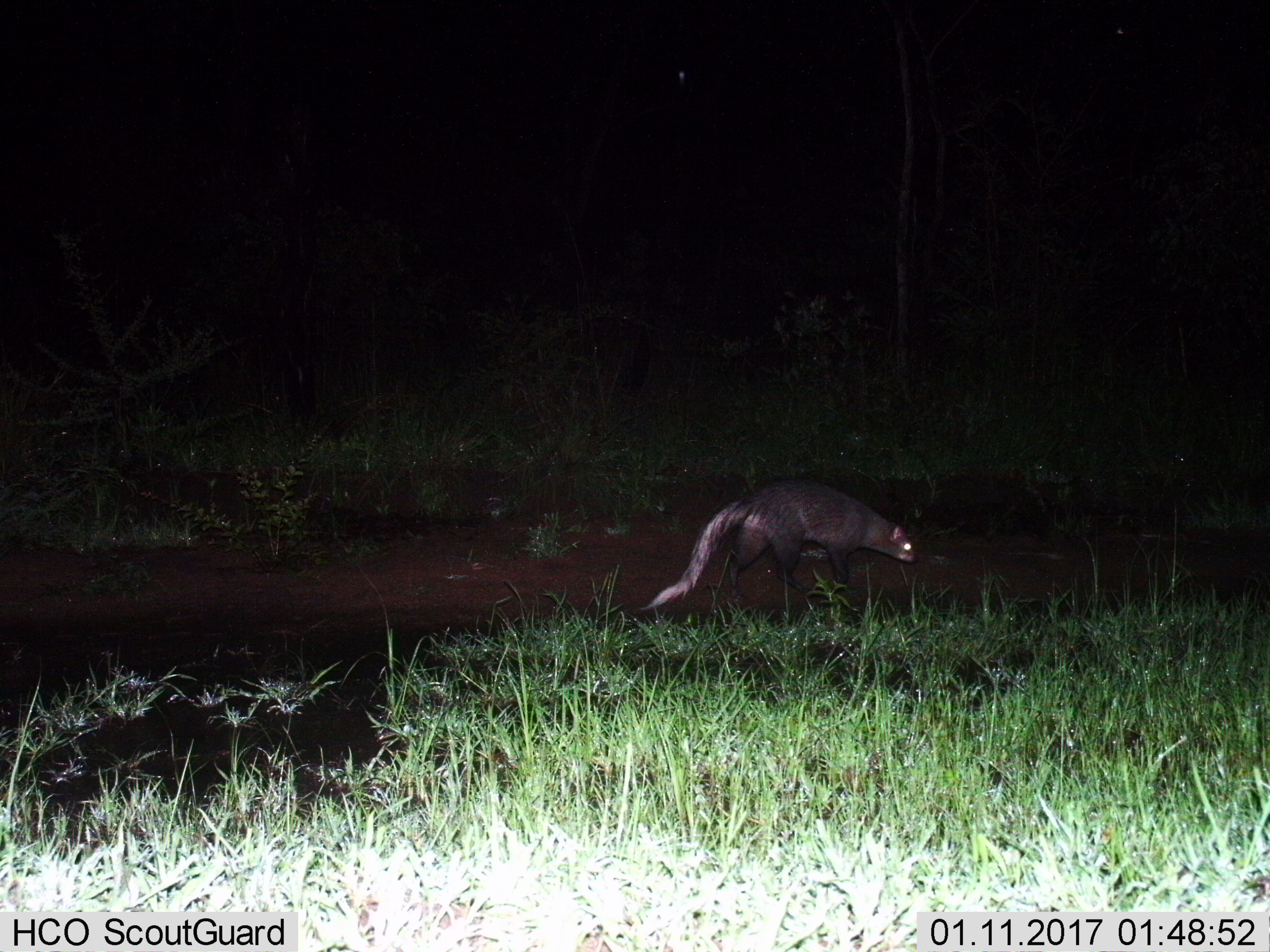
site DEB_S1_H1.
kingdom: Animalia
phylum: Chordata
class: Mammalia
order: Carnivora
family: Herpestidae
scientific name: Herpestidae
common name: mongoose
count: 1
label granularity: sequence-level